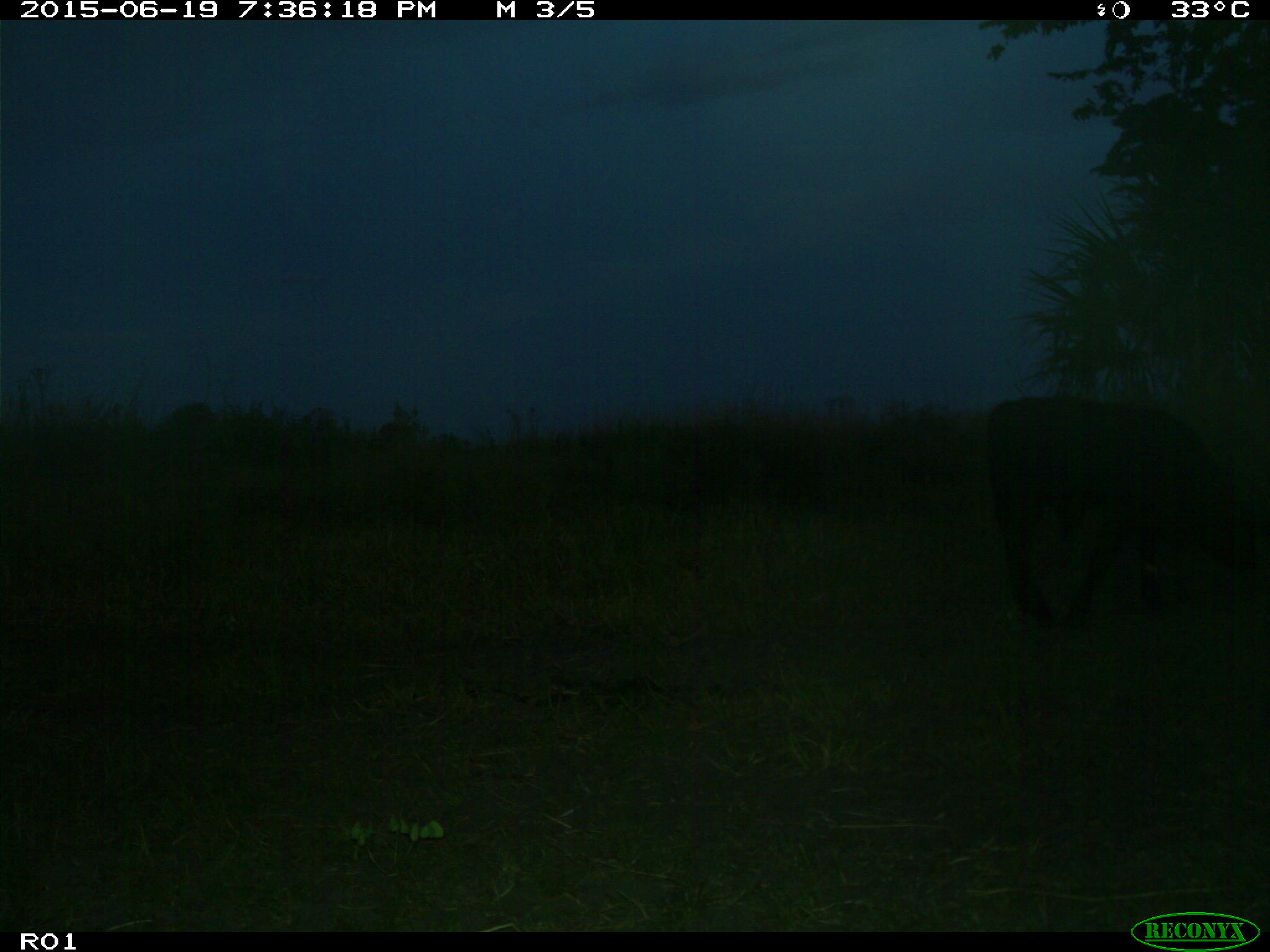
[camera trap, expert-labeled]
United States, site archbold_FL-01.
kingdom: Animalia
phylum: Chordata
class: Mammalia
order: Artiodactyla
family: Bovidae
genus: Bos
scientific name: Bos taurus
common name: domestic cow